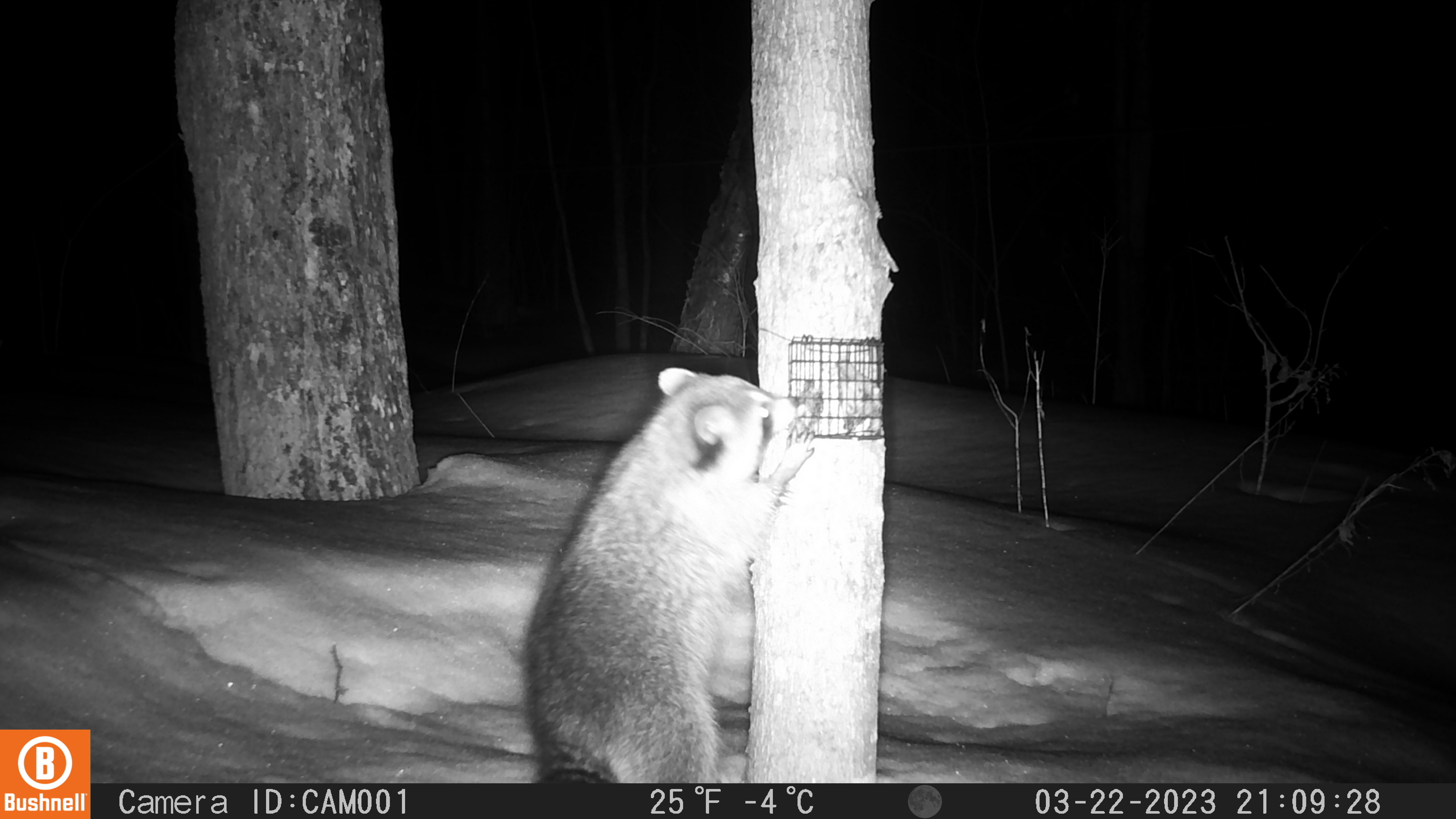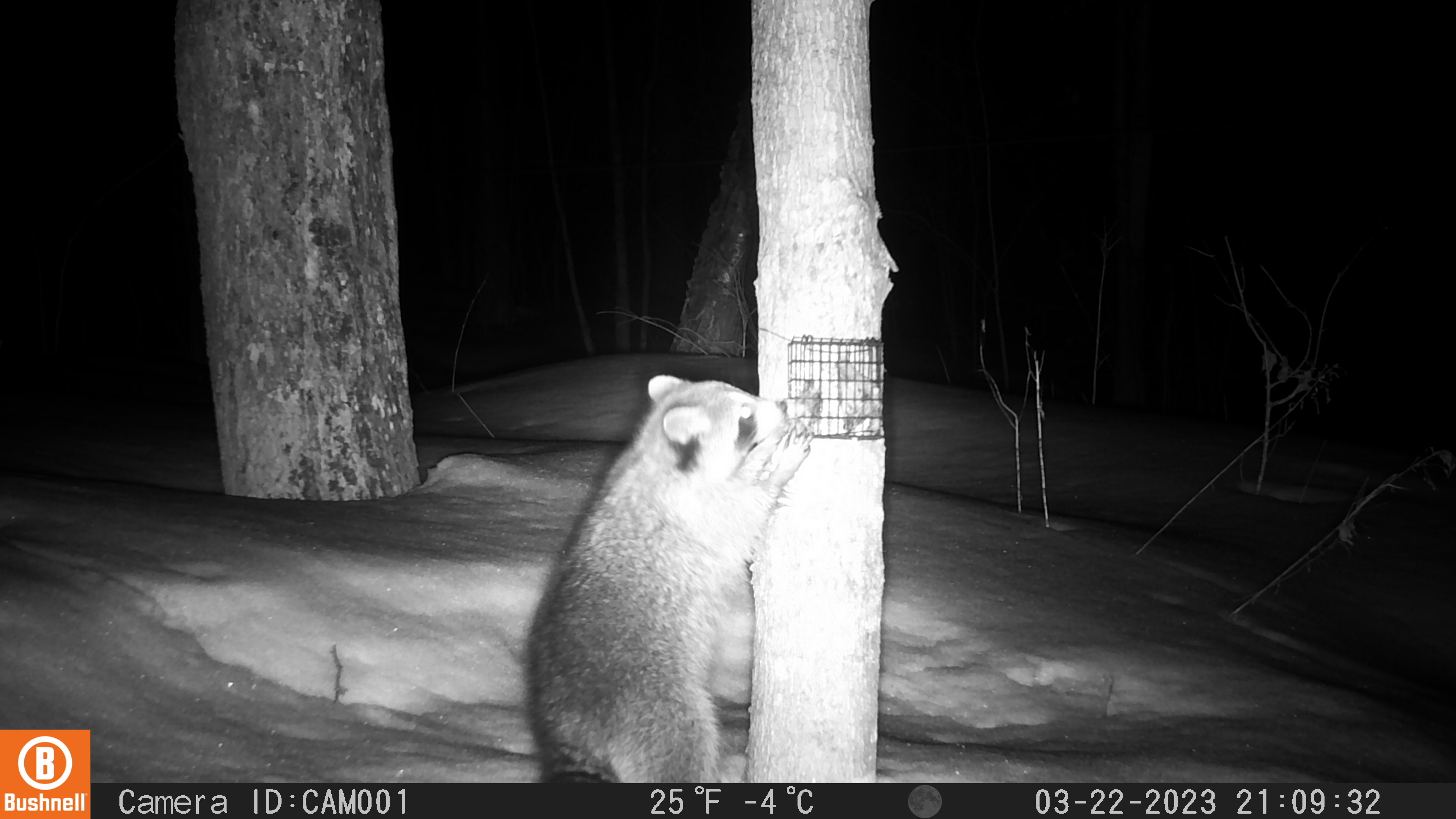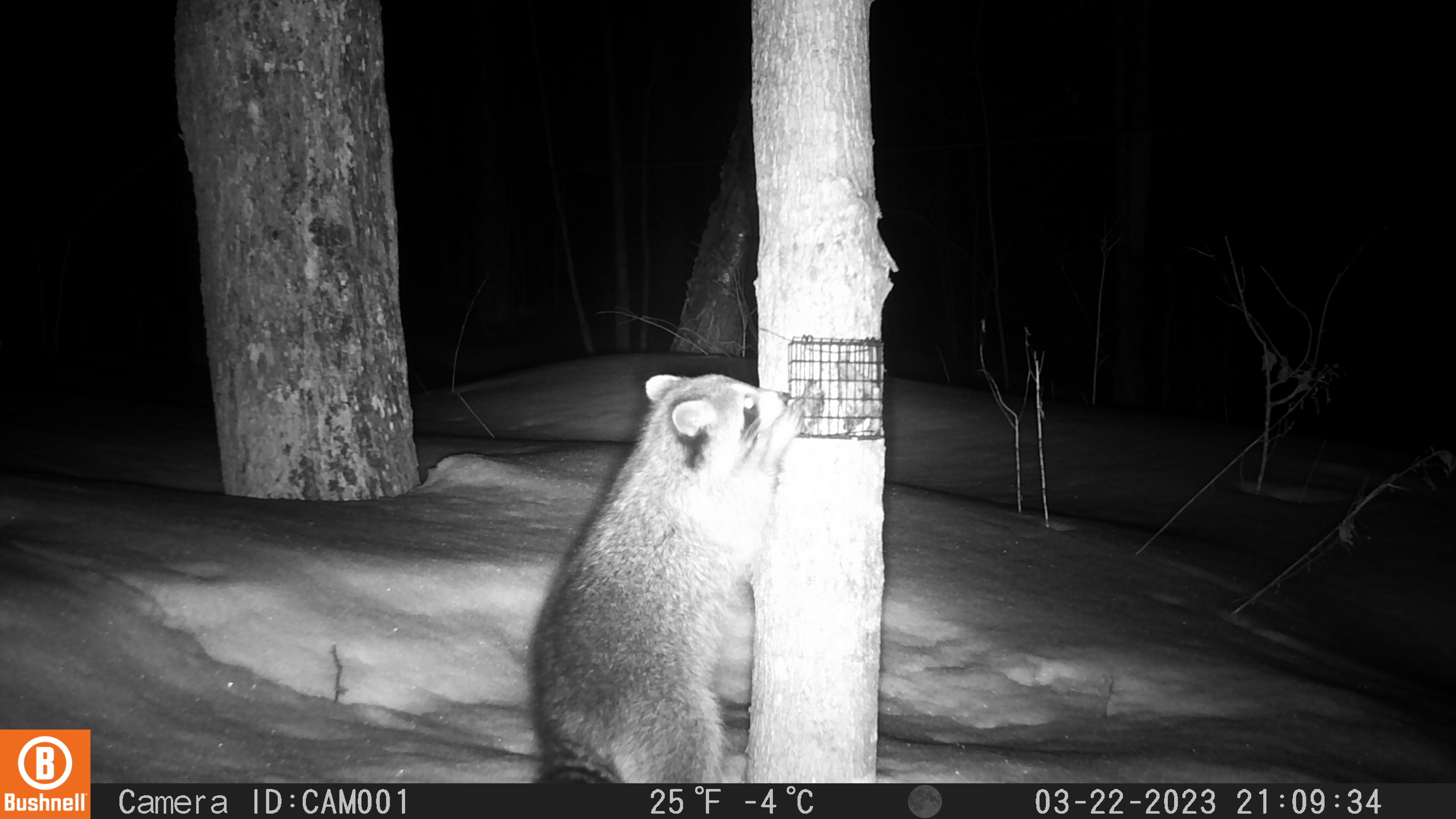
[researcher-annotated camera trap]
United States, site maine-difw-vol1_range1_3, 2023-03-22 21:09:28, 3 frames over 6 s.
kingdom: Animalia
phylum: Chordata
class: Mammalia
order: Carnivora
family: Procyonidae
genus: Procyon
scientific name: Procyon lotor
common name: raccoon